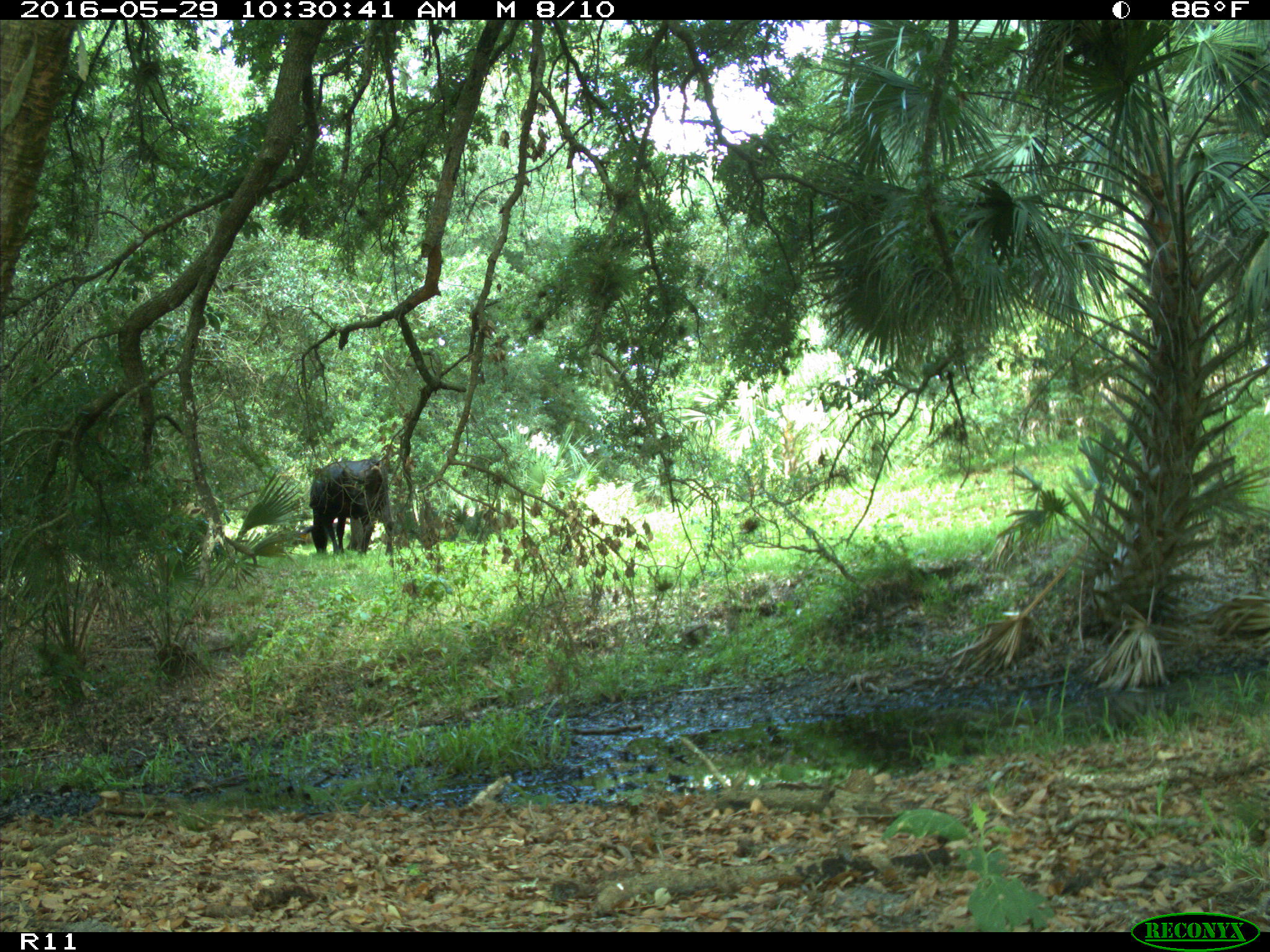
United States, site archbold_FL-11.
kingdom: Animalia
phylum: Chordata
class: Mammalia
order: Artiodactyla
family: Bovidae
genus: Bos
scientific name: Bos taurus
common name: domestic cow